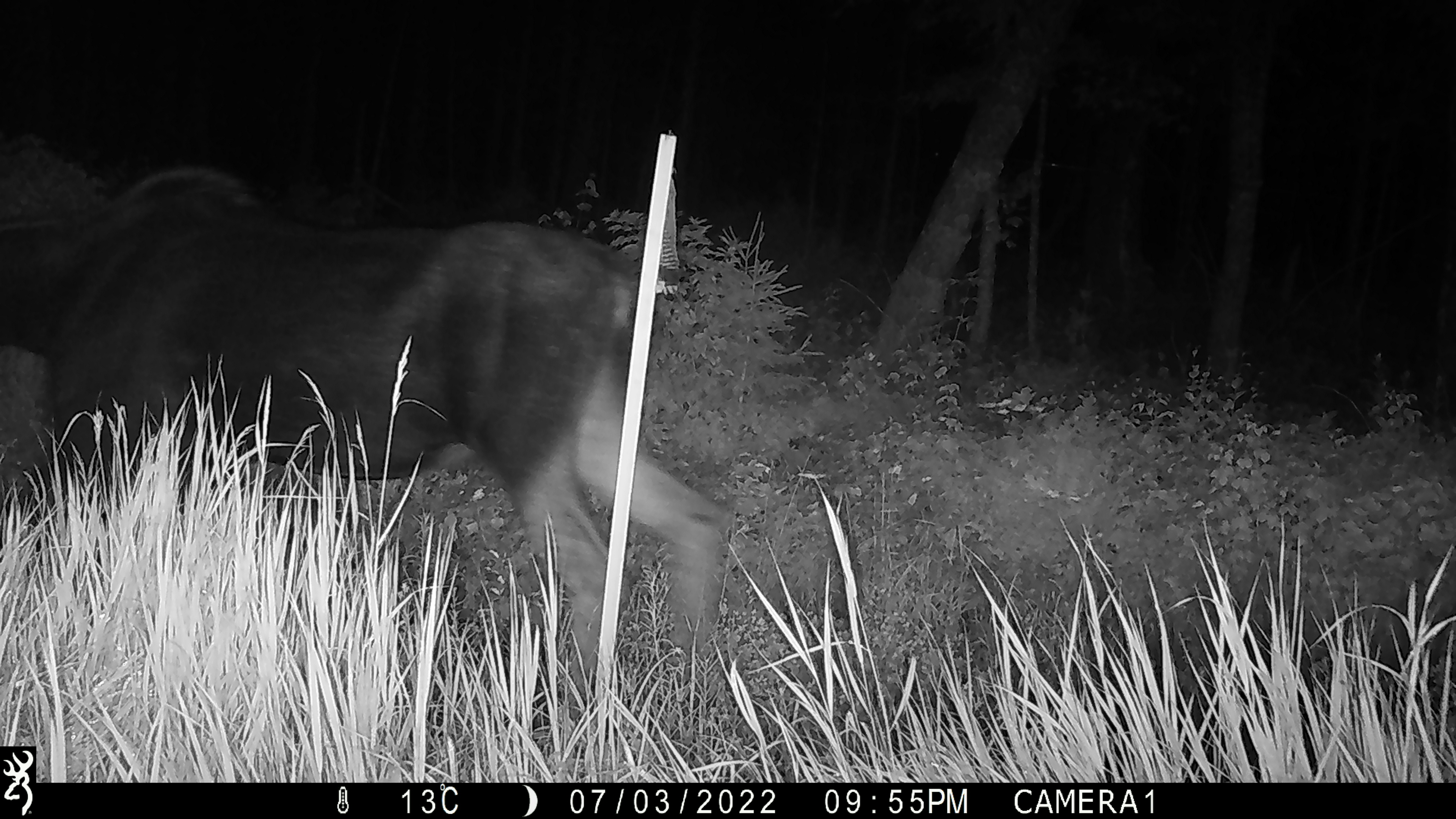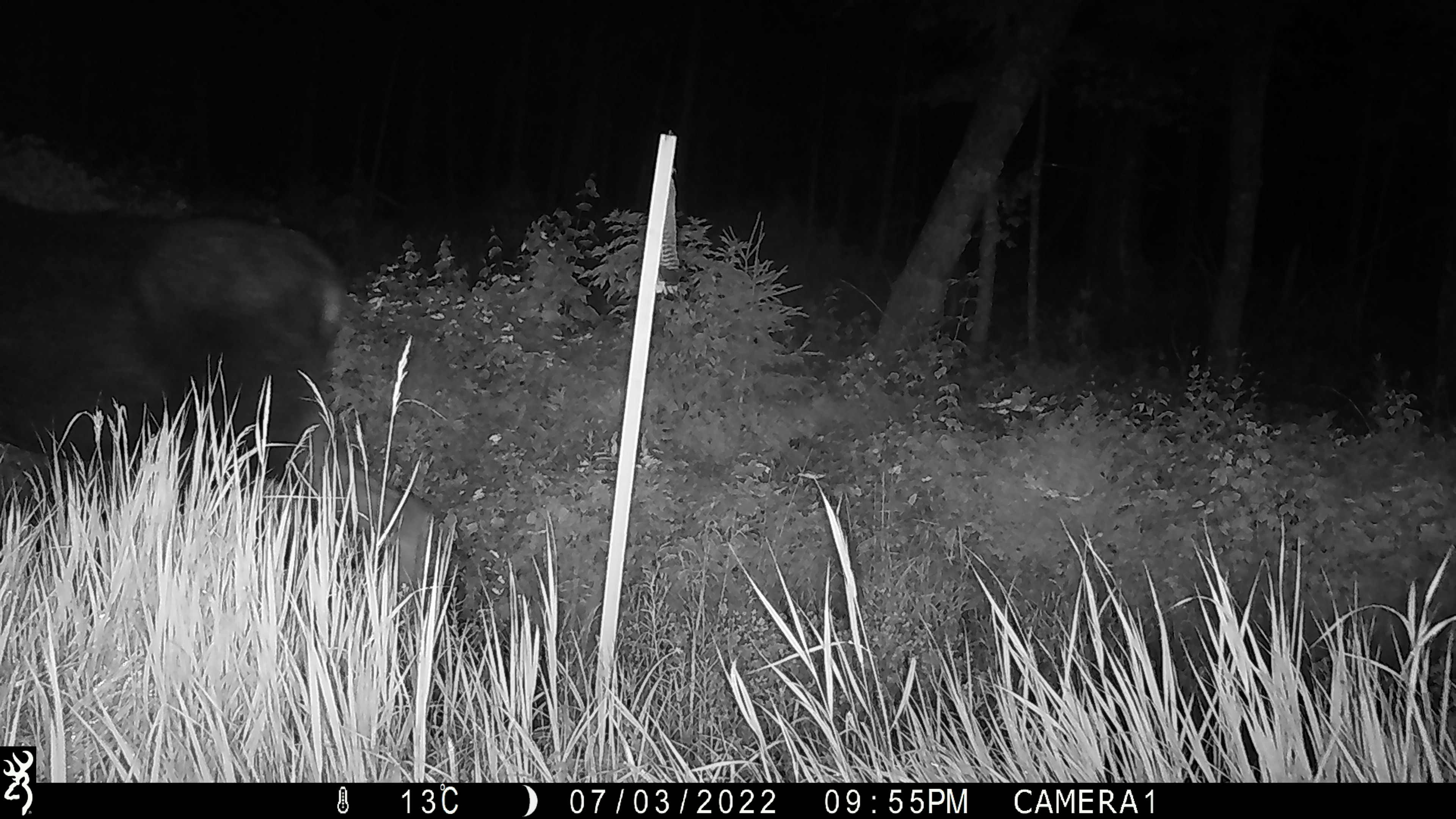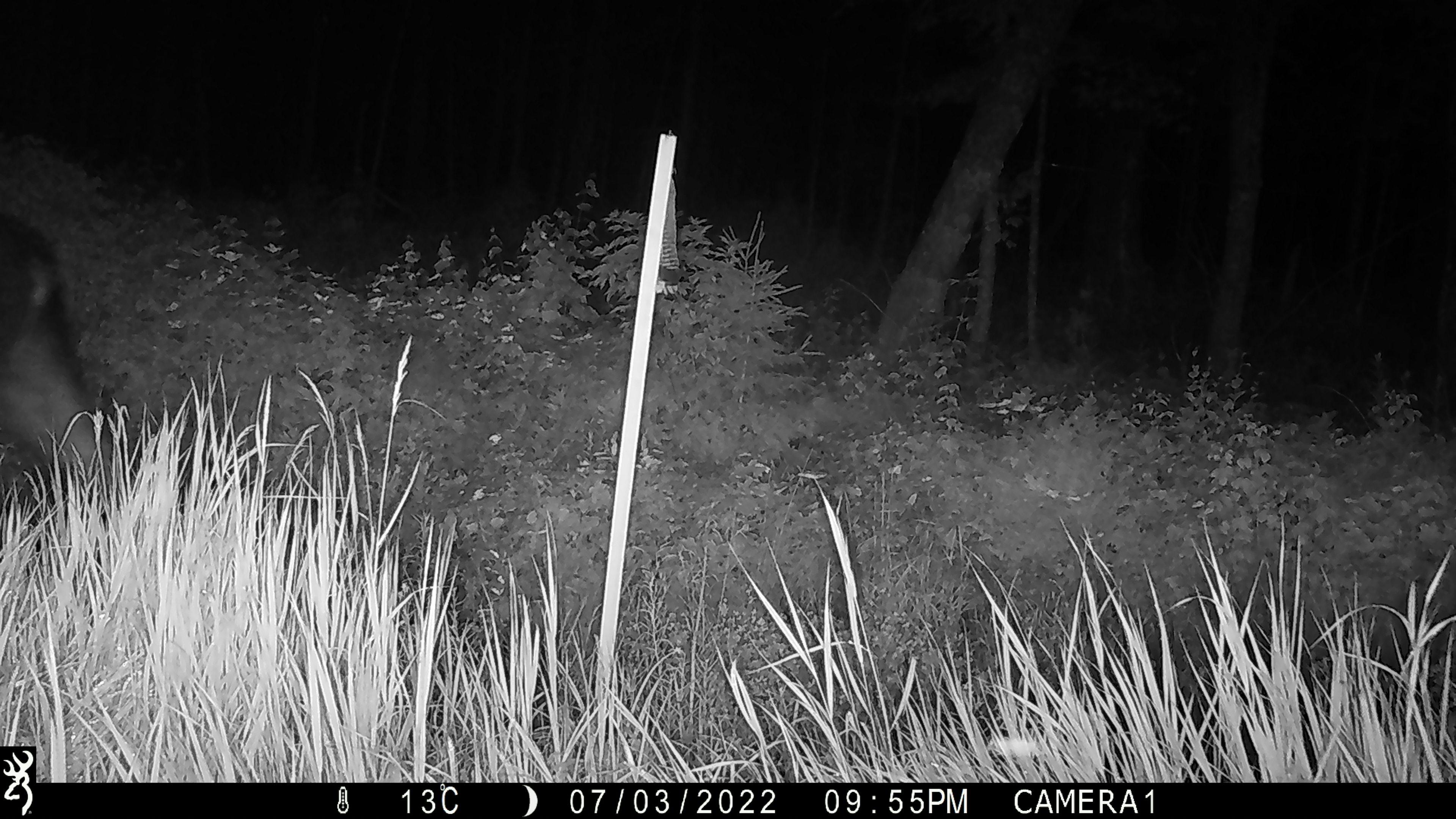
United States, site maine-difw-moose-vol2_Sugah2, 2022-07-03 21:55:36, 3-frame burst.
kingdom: Animalia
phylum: Chordata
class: Mammalia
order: Artiodactyla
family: Cervidae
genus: Alces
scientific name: Alces alces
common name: moose